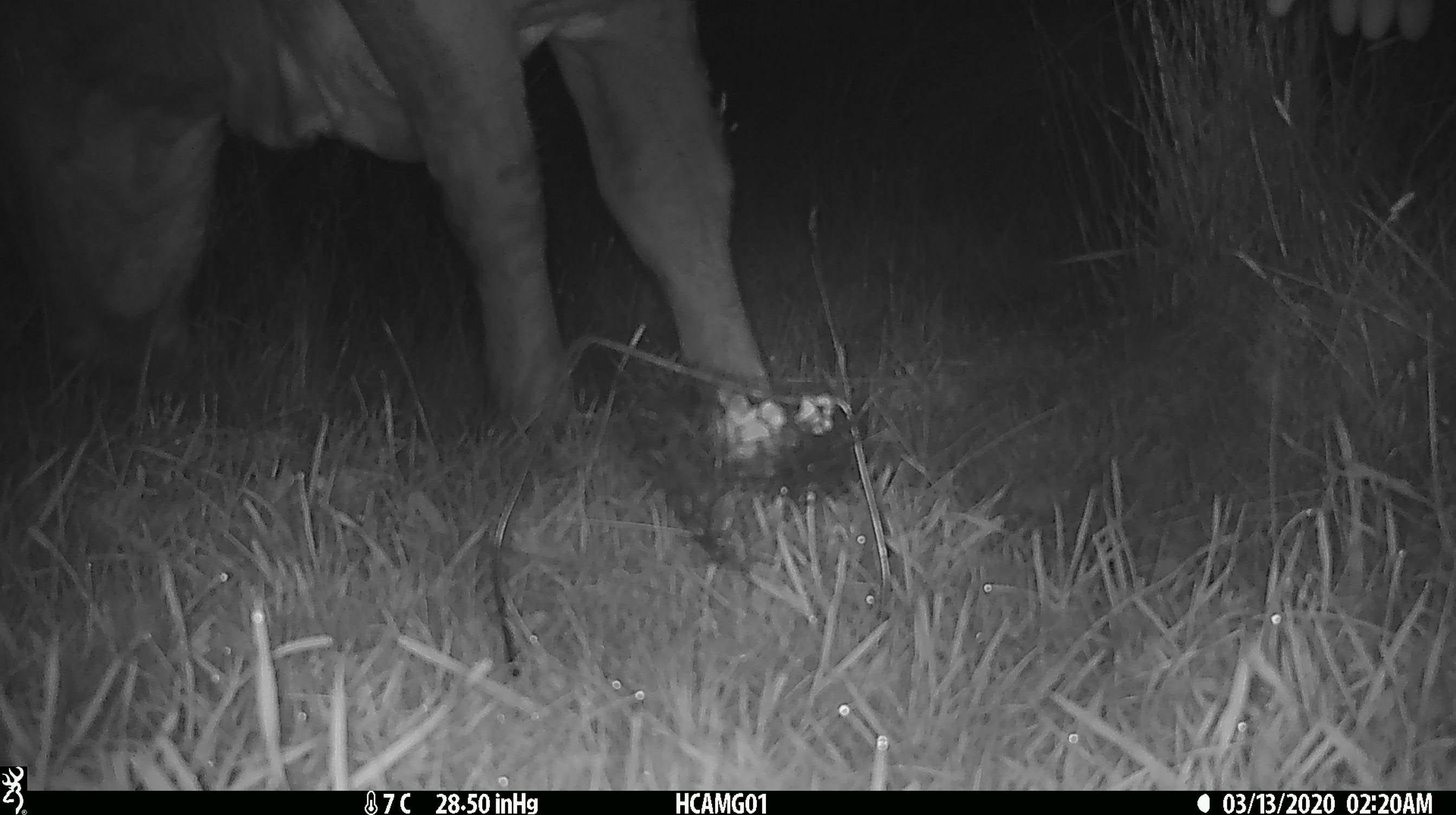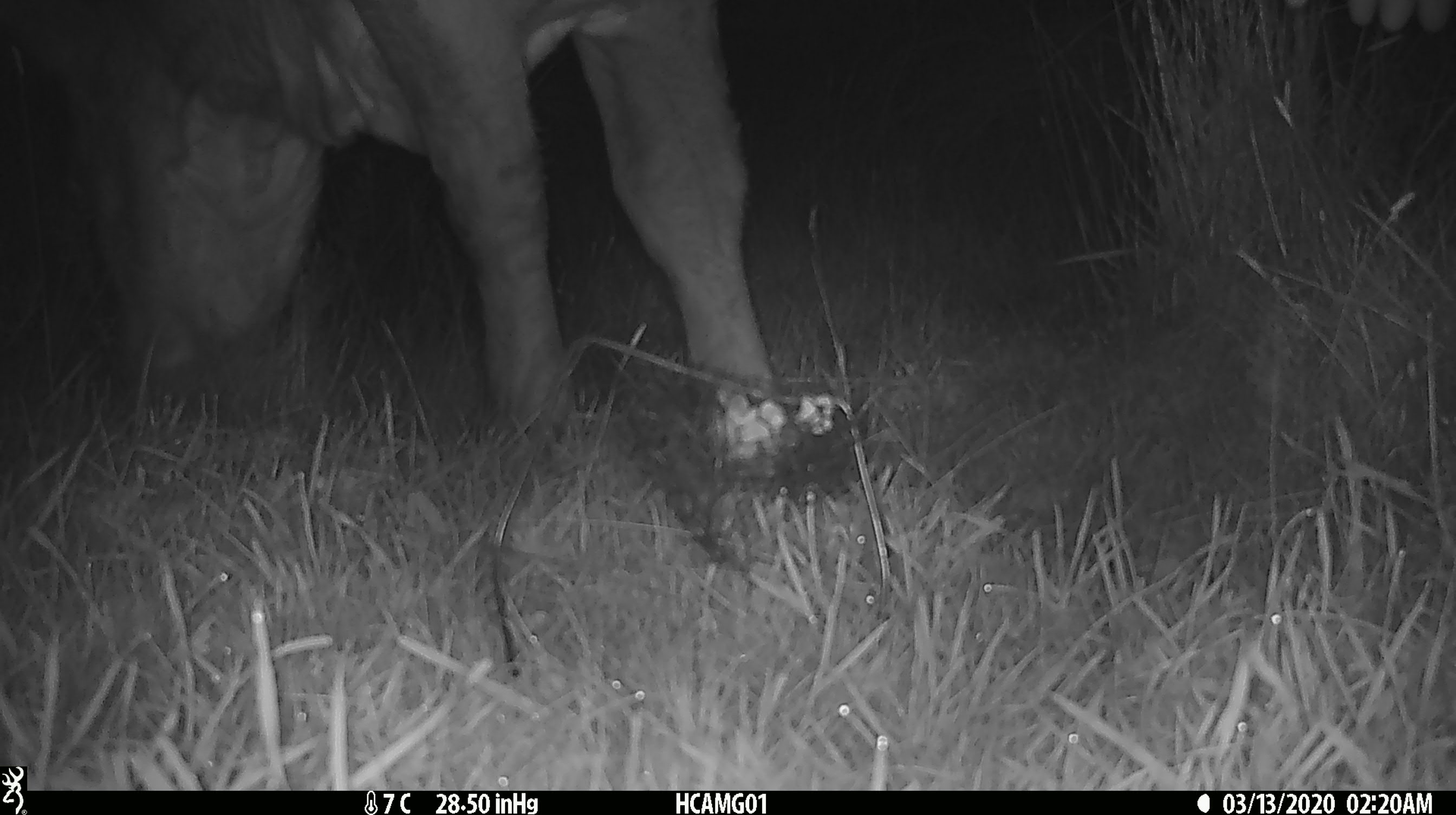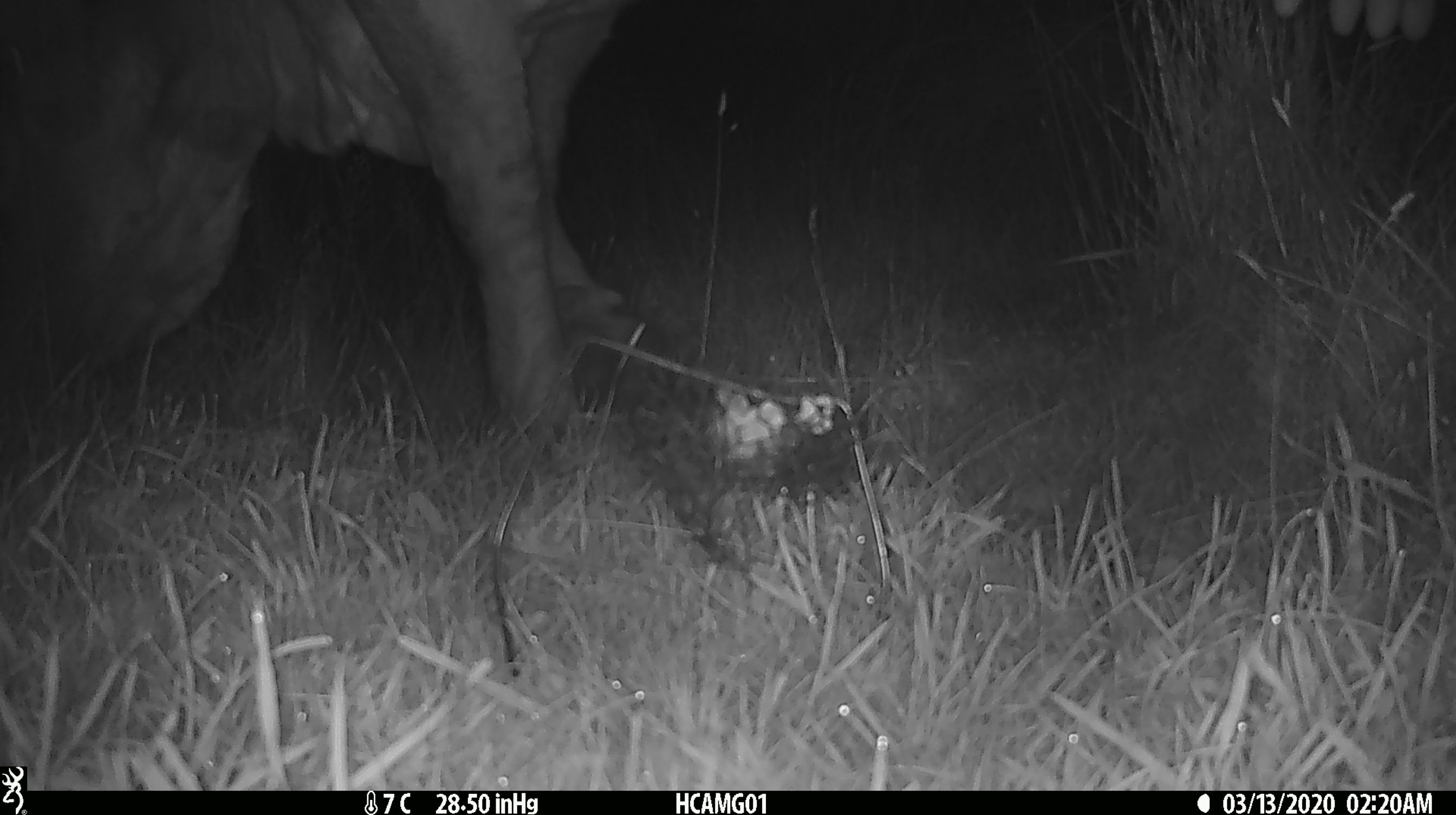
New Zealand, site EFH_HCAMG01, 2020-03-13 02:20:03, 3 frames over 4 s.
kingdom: Animalia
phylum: Chordata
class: Mammalia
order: Artiodactyla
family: Bovidae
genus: Bos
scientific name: Bos taurus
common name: domestic cow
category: cow